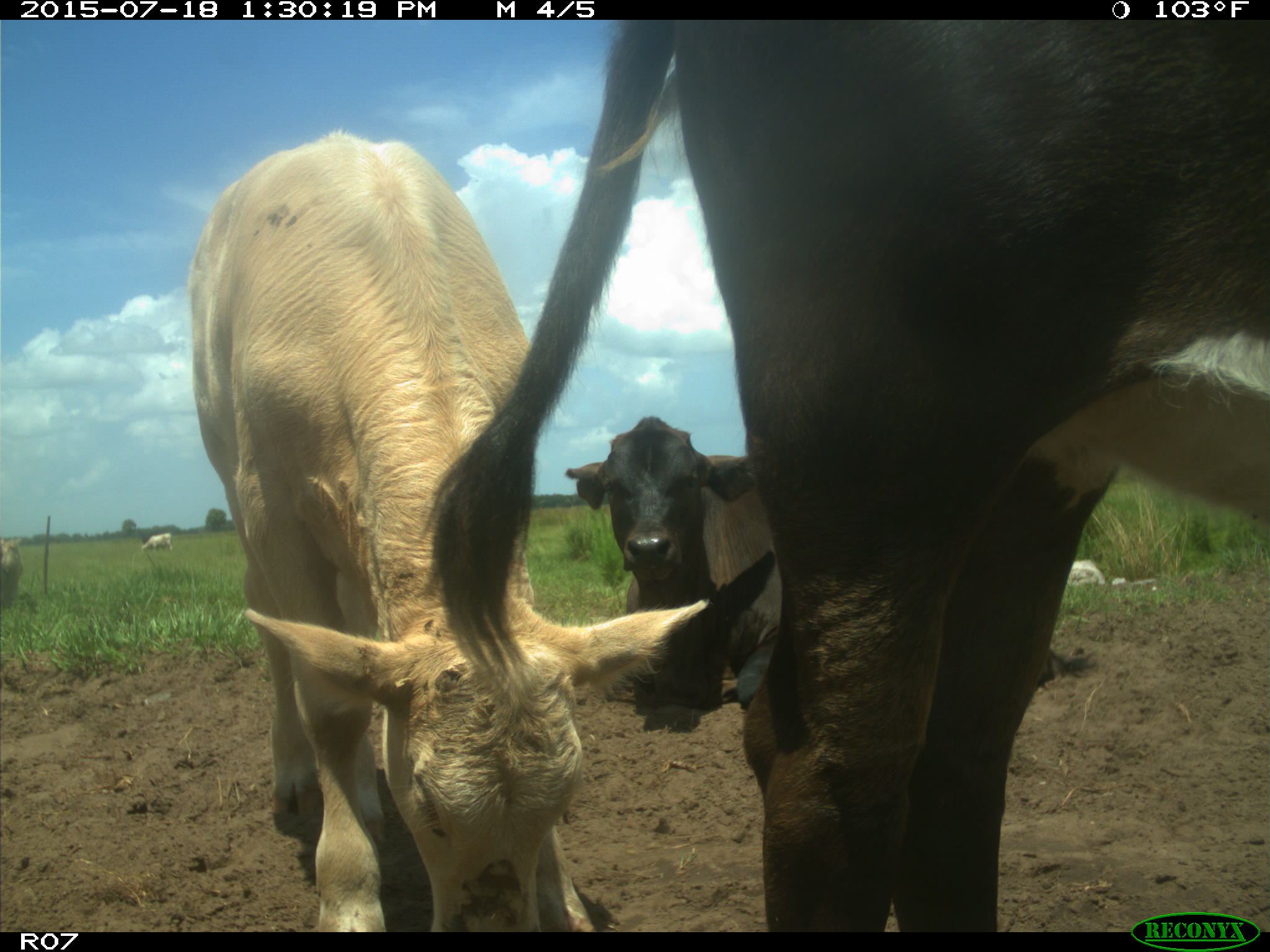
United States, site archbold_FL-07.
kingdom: Animalia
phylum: Chordata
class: Mammalia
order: Artiodactyla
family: Bovidae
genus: Bos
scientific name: Bos taurus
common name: domestic cow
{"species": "Bos taurus (domestic cow)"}